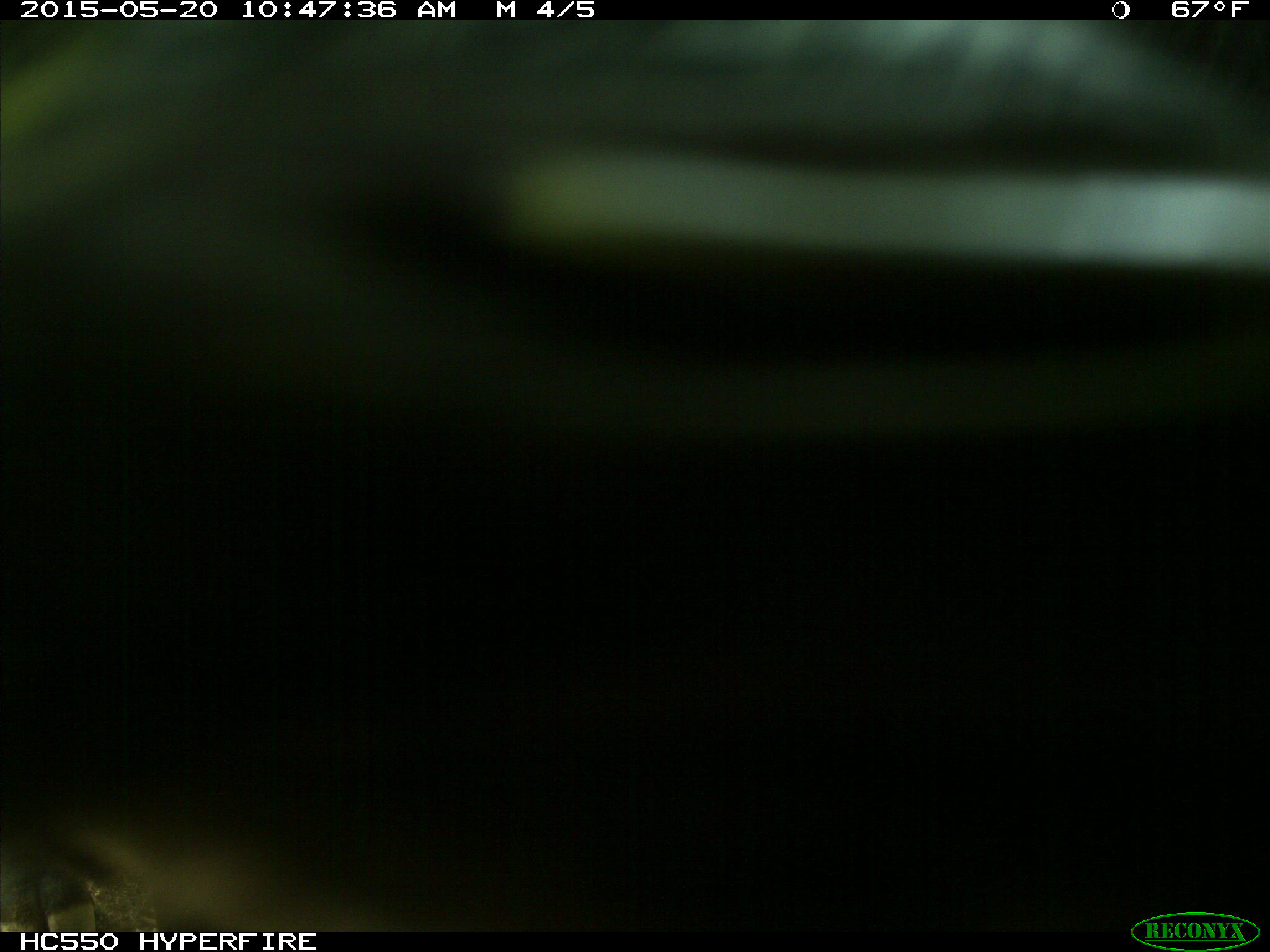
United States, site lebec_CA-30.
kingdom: Animalia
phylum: Chordata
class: Mammalia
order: Artiodactyla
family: Bovidae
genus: Bos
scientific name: Bos taurus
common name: domestic cow